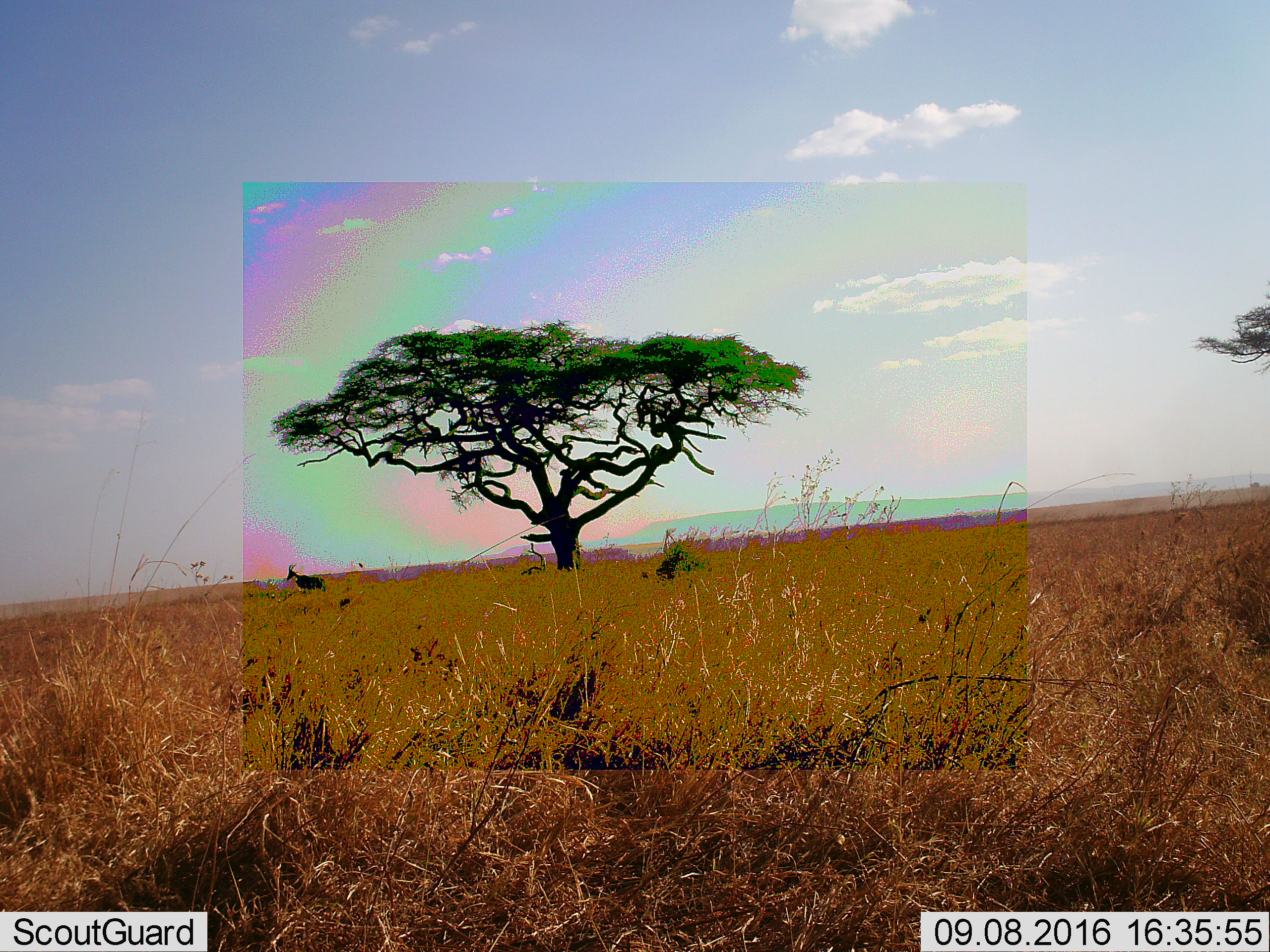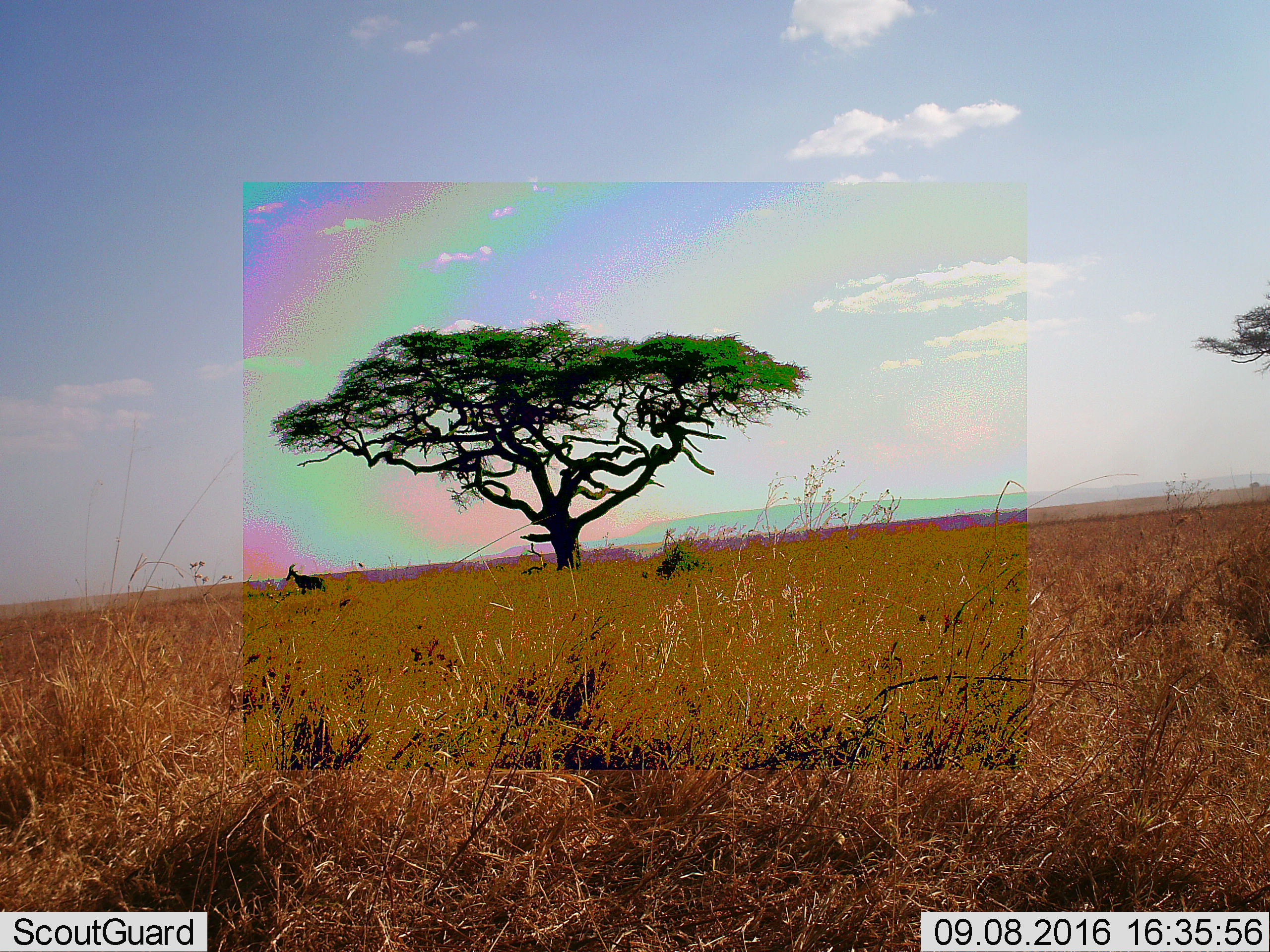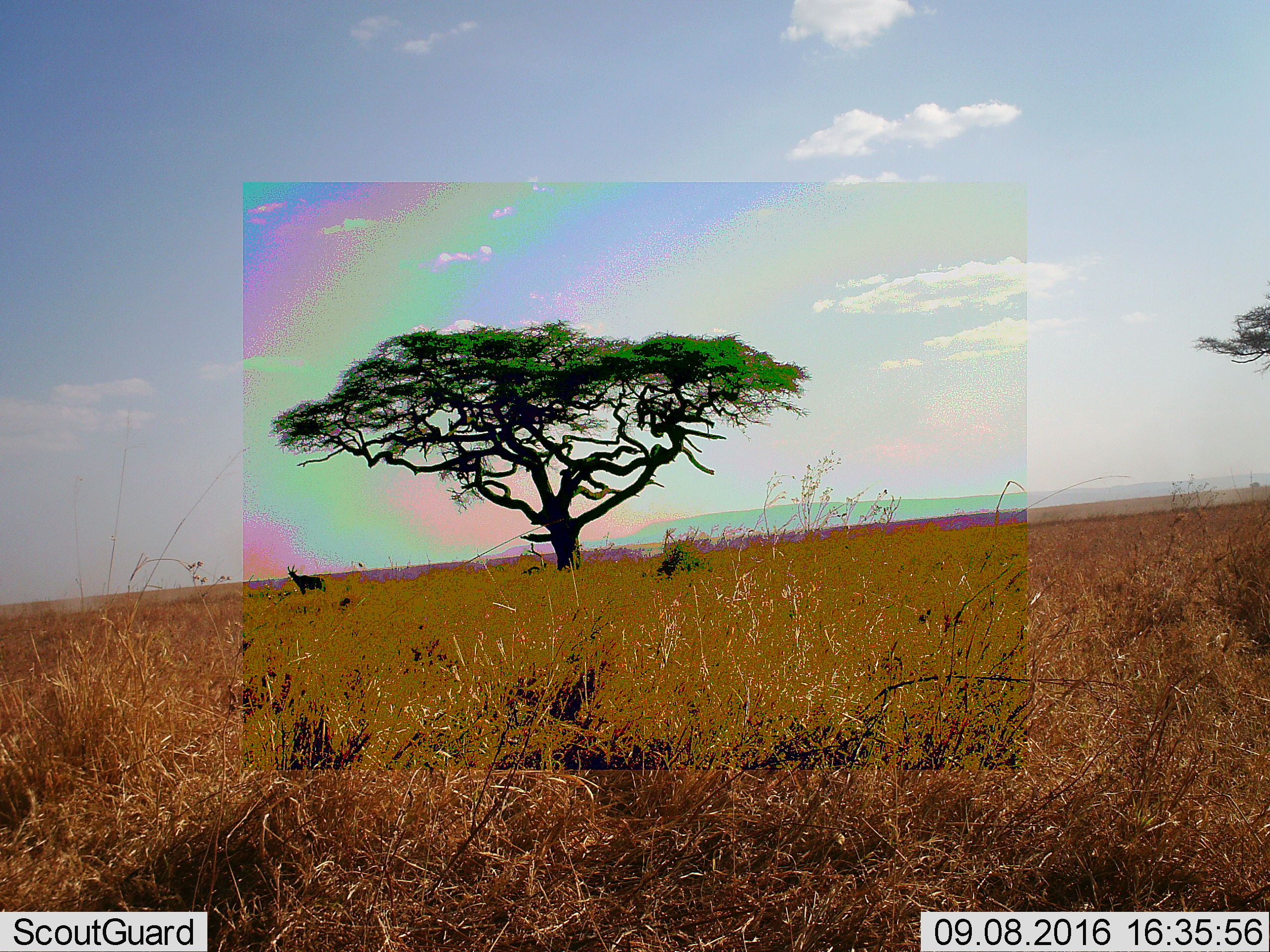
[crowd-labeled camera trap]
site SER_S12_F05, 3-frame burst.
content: unidentified animal